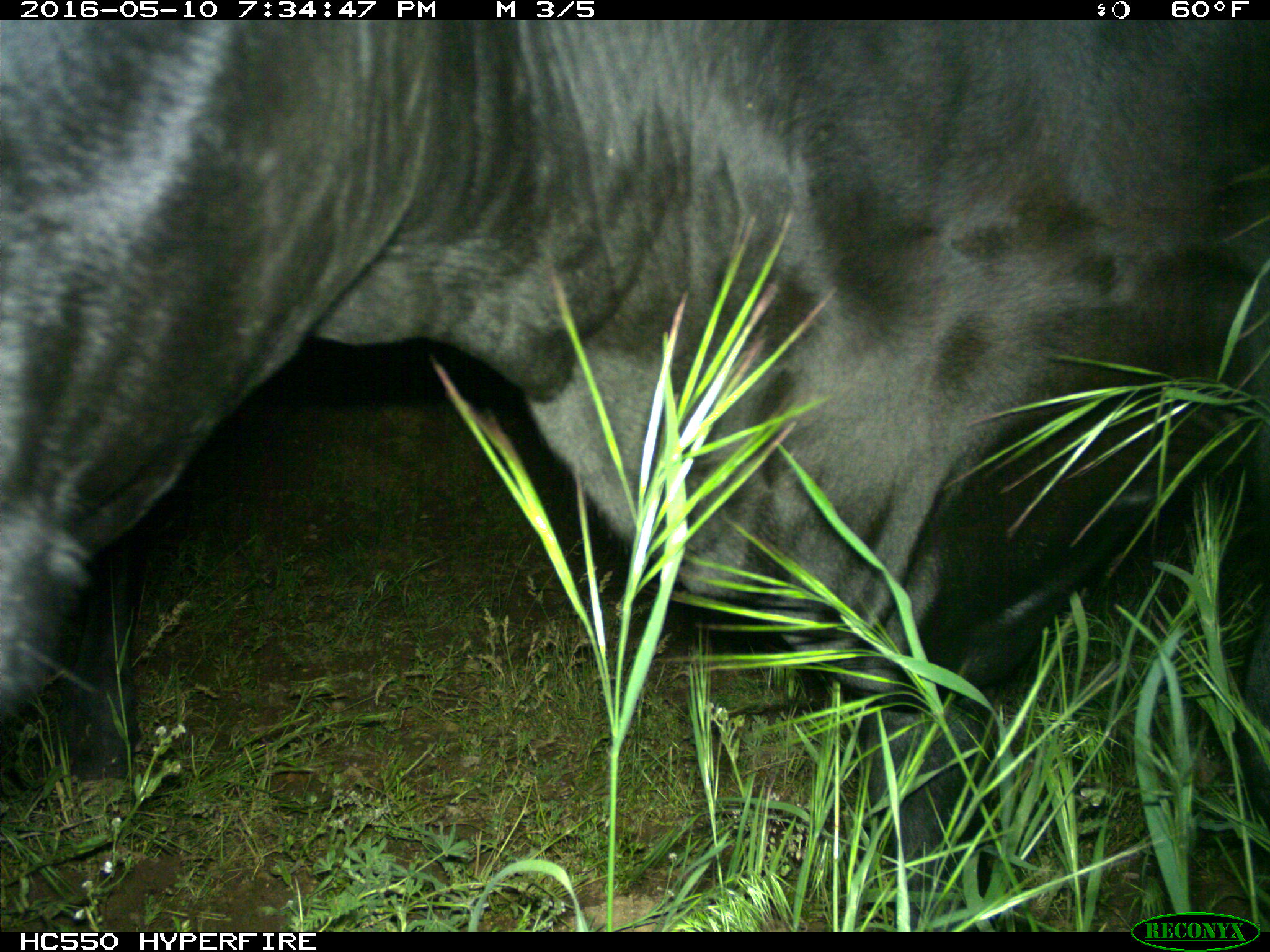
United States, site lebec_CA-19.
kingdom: Animalia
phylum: Chordata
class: Mammalia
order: Artiodactyla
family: Bovidae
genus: Bos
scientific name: Bos taurus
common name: domestic cow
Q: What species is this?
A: Bos taurus (domestic cow).